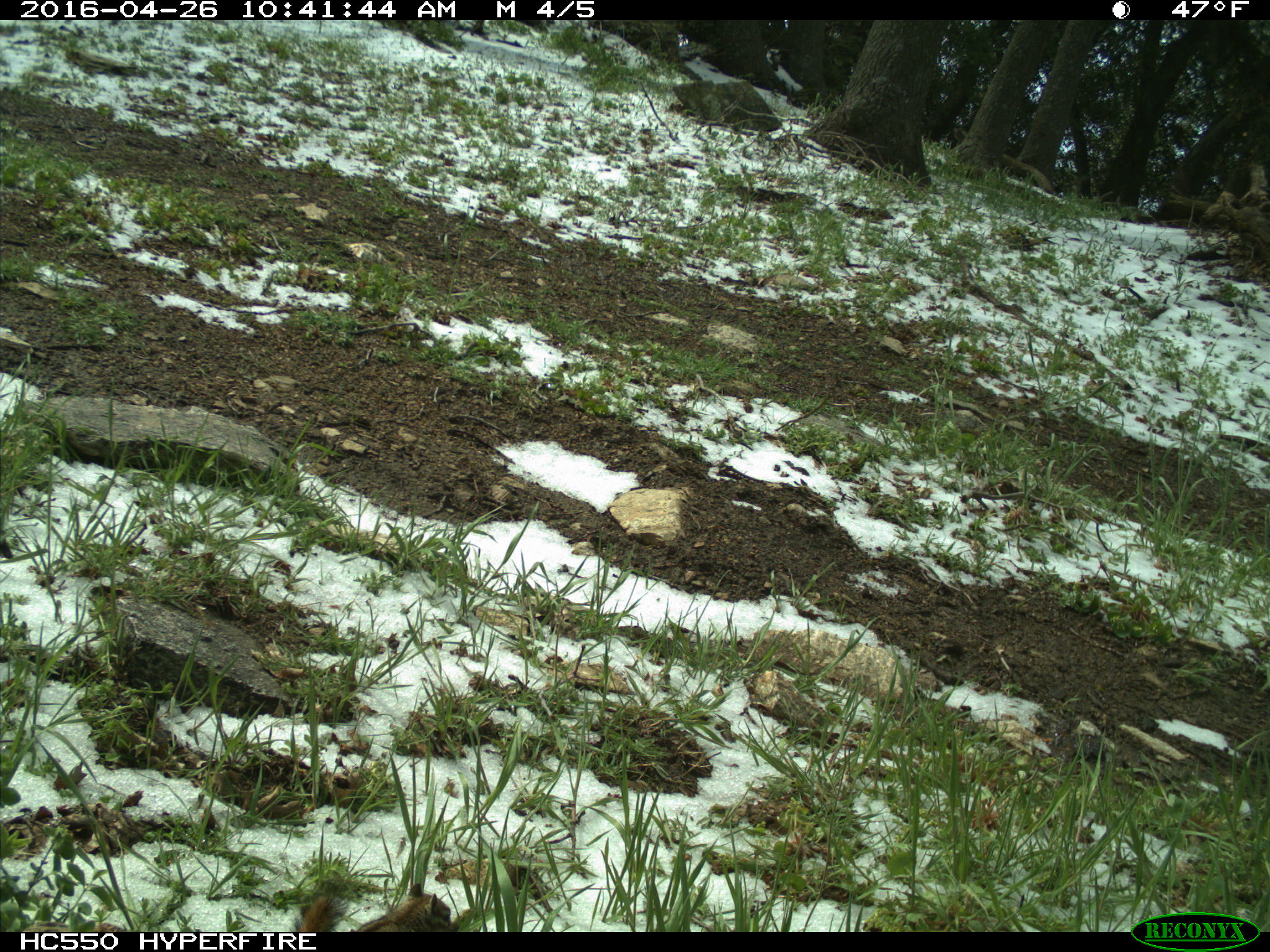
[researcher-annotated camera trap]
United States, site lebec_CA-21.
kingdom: Animalia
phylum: Chordata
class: Mammalia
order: Rodentia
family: Sciuridae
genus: Tamias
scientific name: Tamias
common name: chipmunk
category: unidentified chipmunk